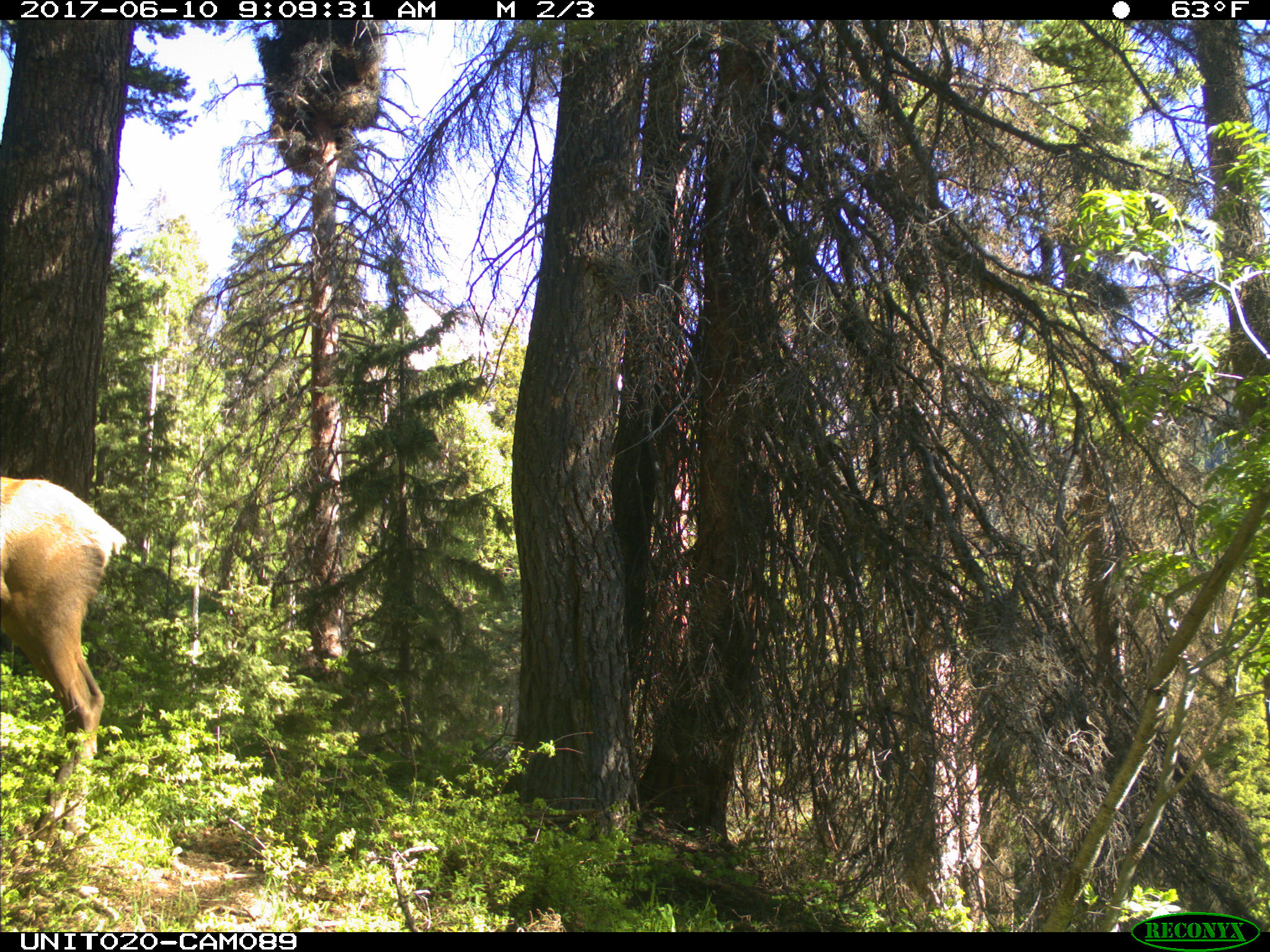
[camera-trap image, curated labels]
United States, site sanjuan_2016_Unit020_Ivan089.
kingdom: Animalia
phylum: Chordata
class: Mammalia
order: Artiodactyla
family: Cervidae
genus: Cervus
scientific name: Cervus elaphus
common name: red deer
Cervus elaphus (red deer).